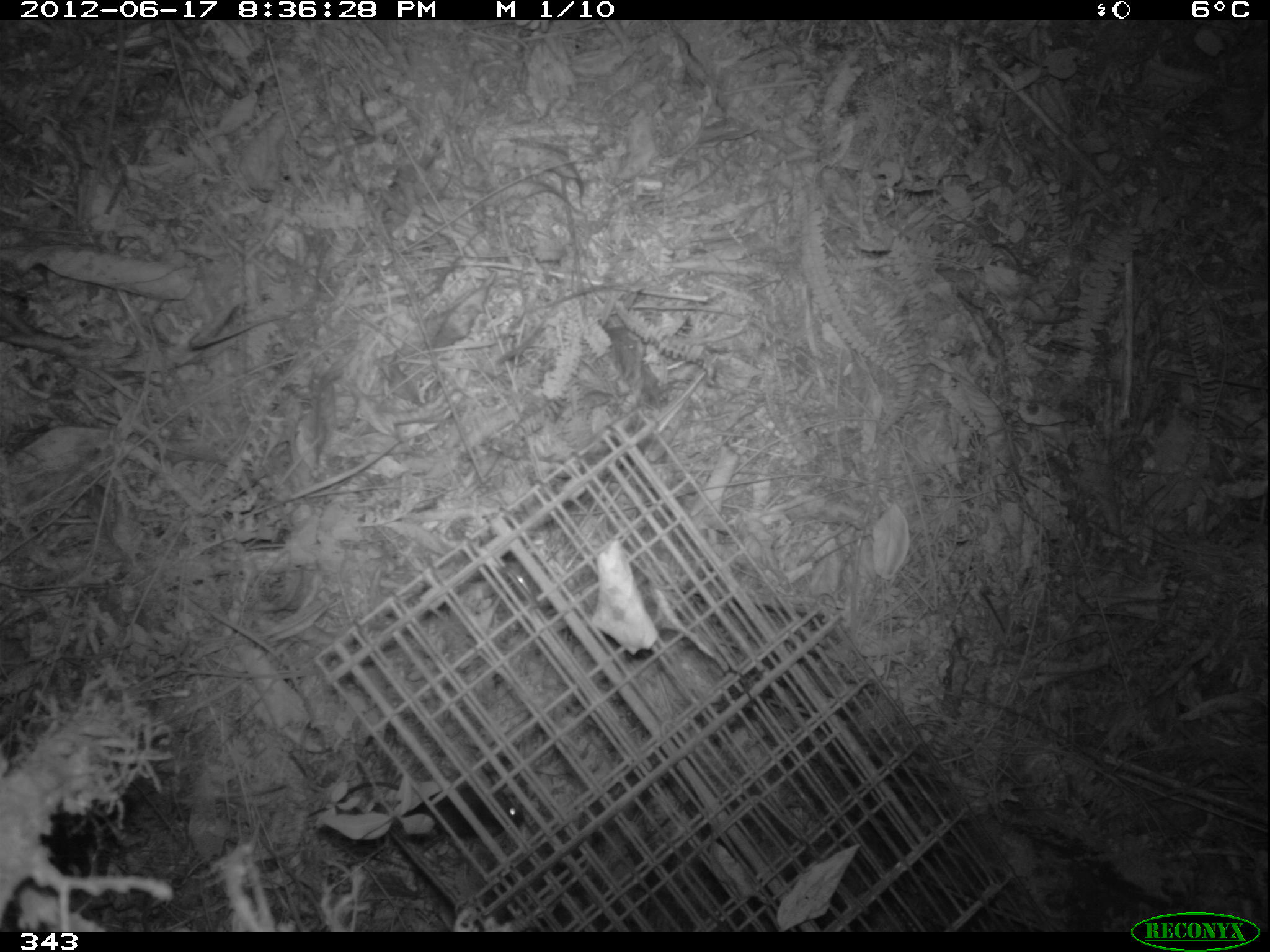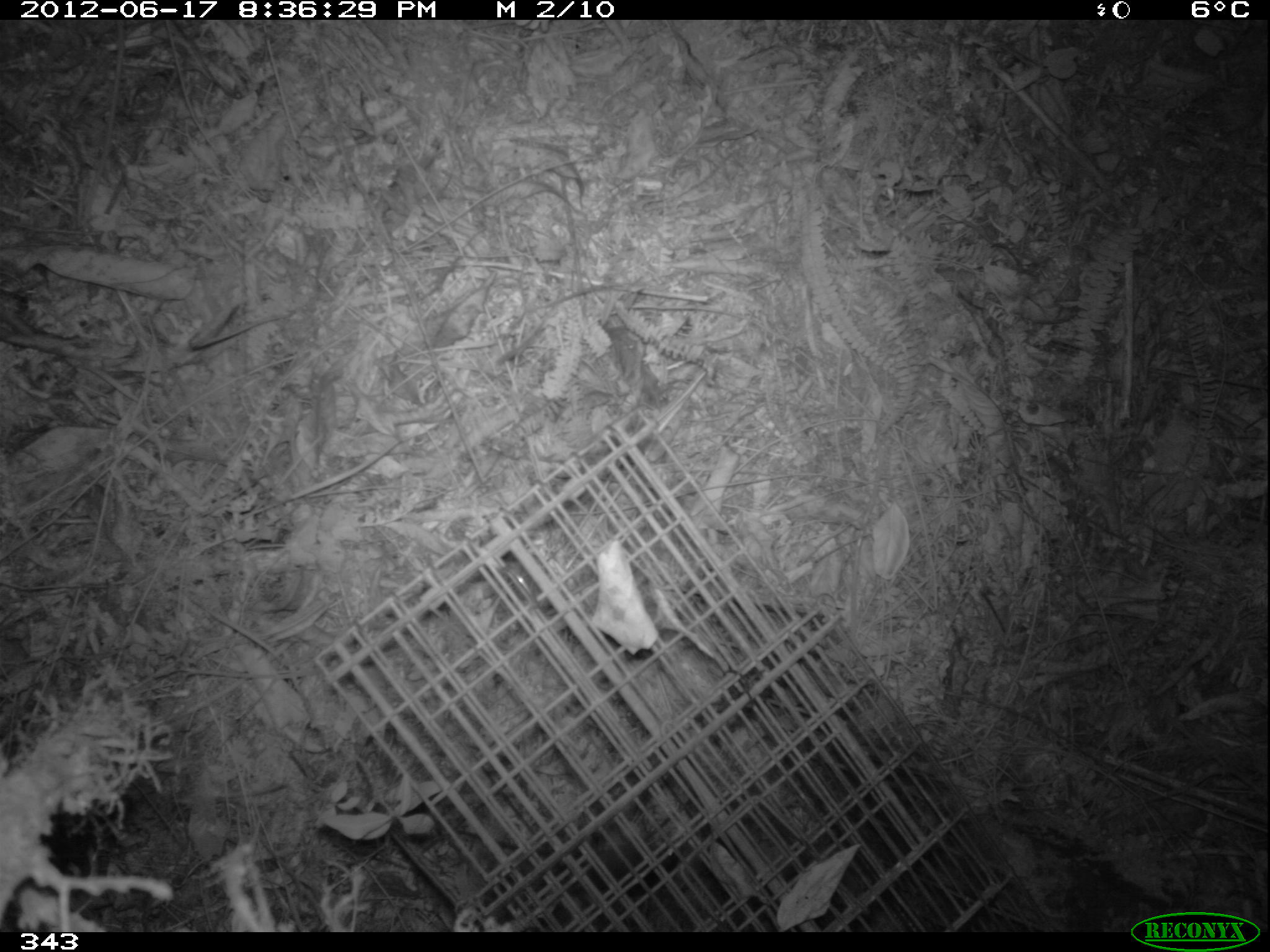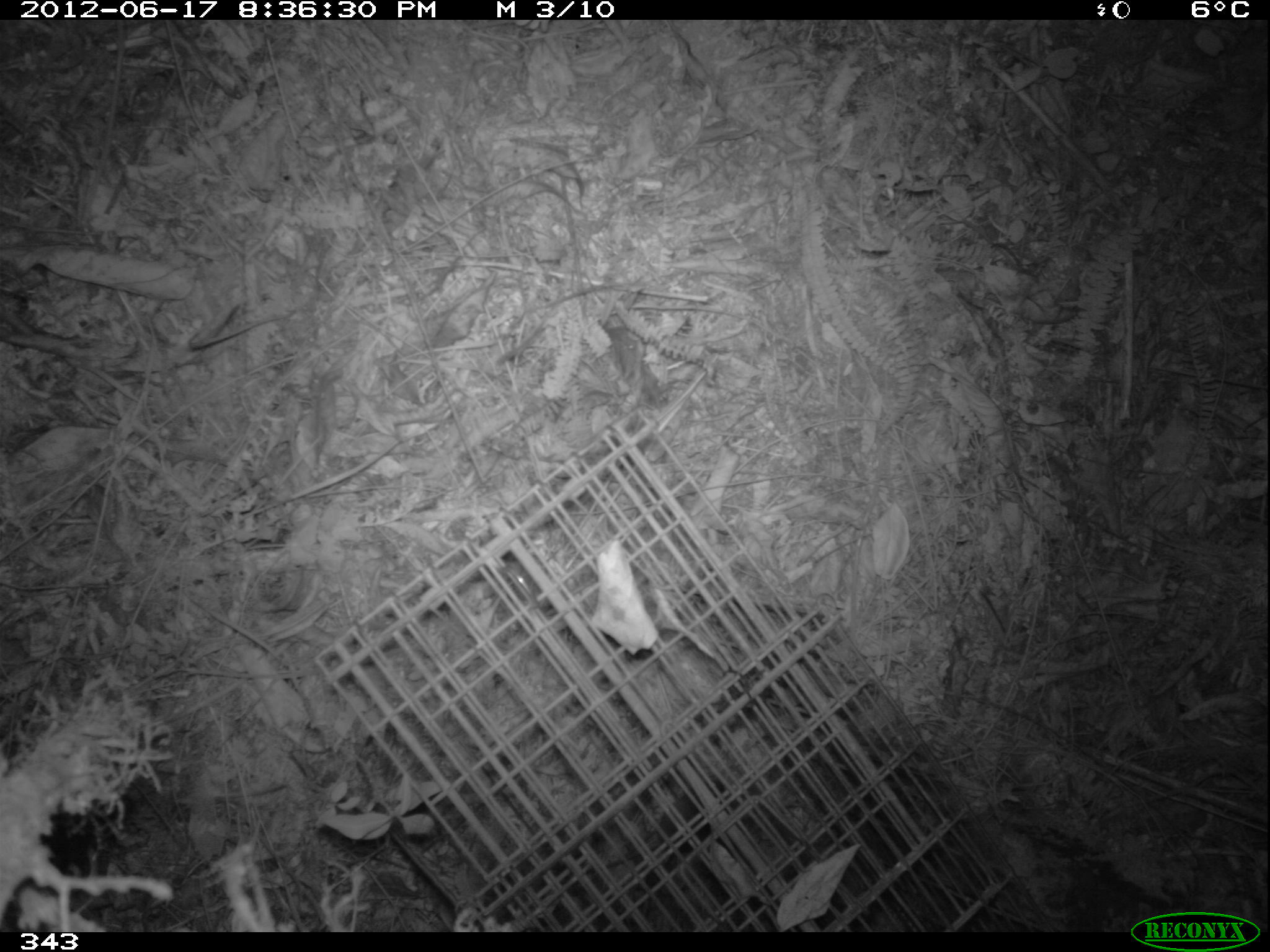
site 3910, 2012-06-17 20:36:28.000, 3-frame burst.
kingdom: Animalia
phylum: Chordata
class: Mammalia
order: Rodentia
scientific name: Rodentia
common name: rodents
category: unknown rodent